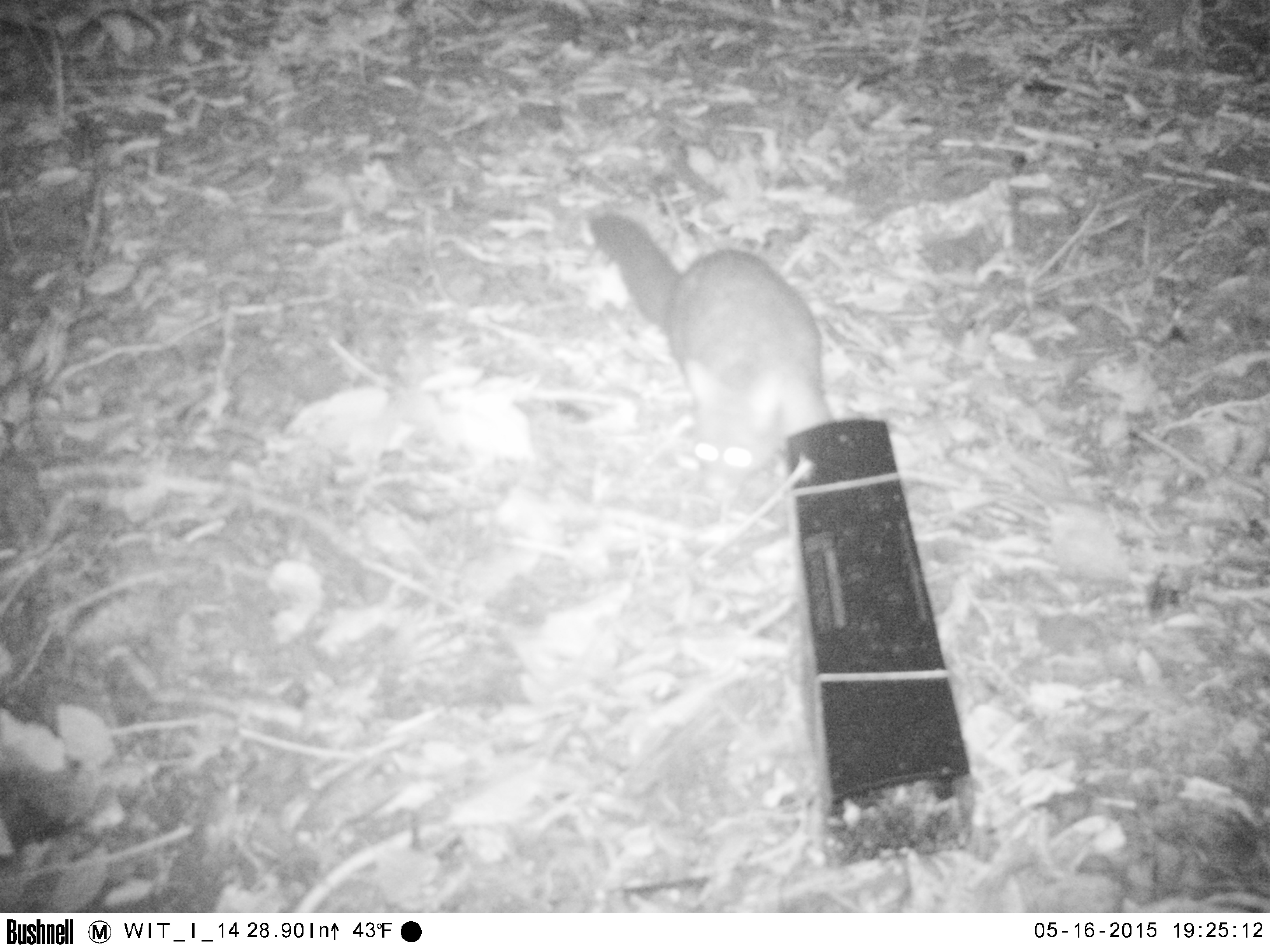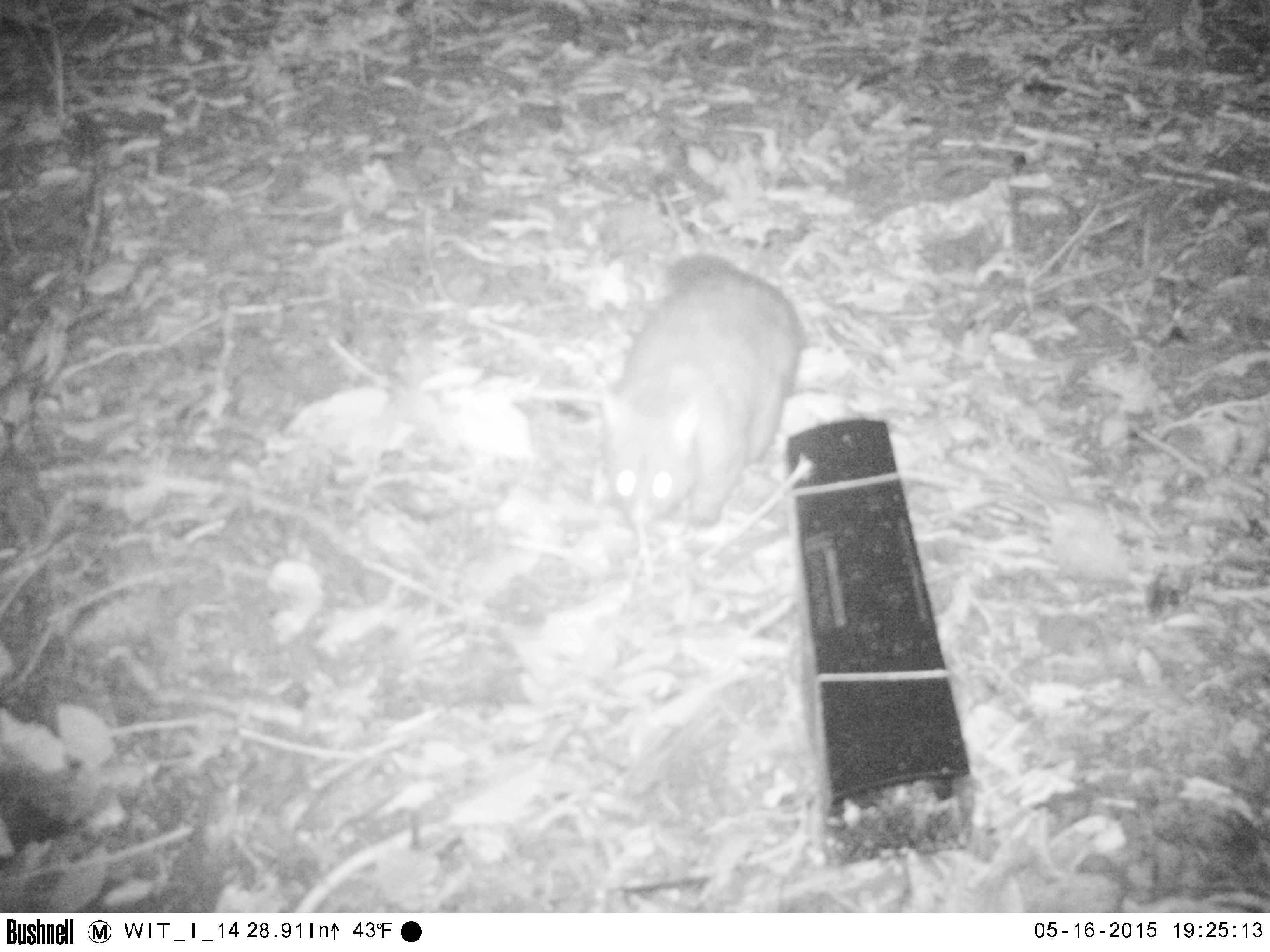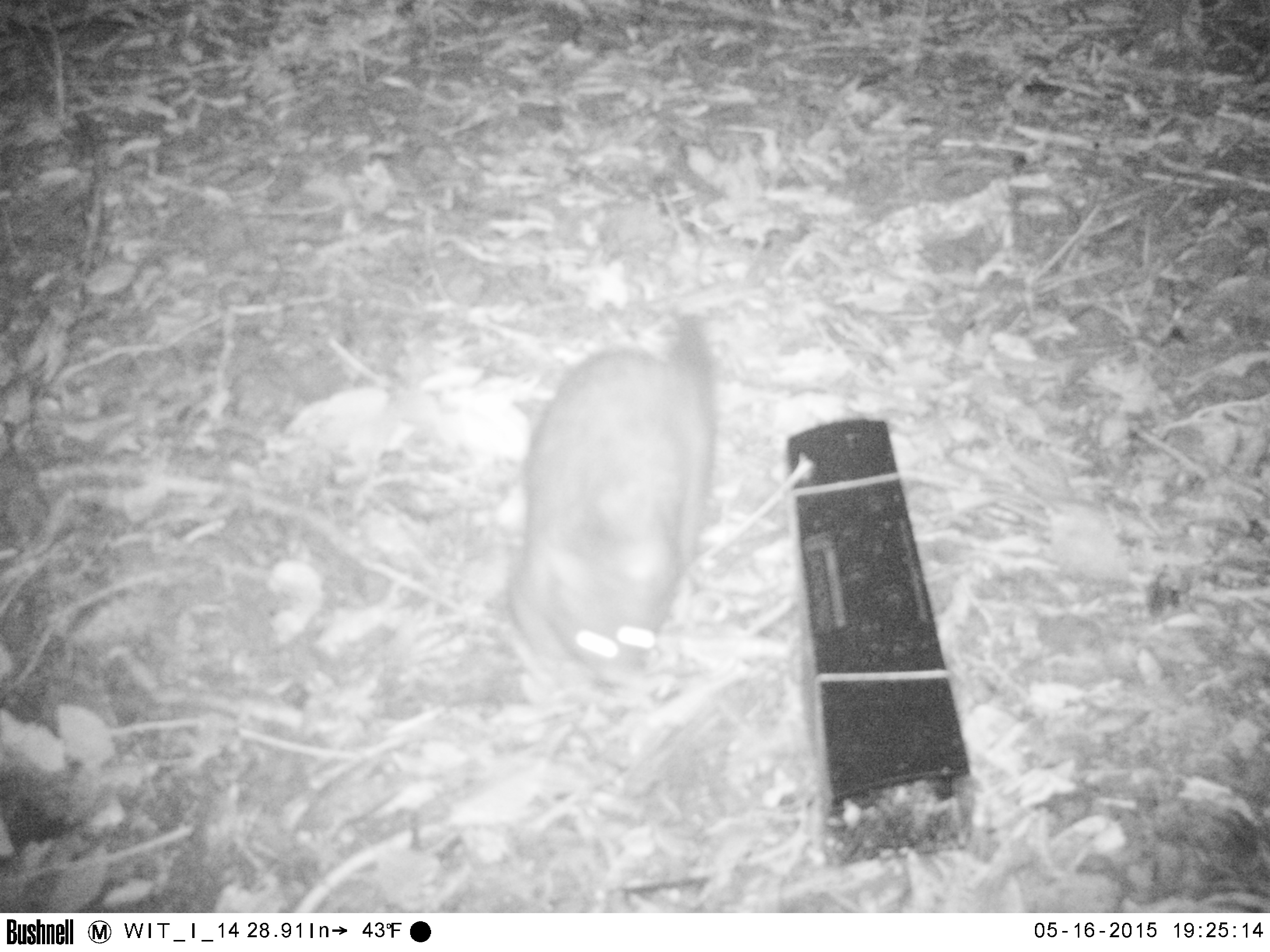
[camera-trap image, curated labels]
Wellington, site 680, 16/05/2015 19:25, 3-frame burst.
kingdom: Animalia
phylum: Chordata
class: Mammalia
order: Didelphimorphia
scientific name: Didelphimorphia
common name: possum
Possum (Didelphimorphia).